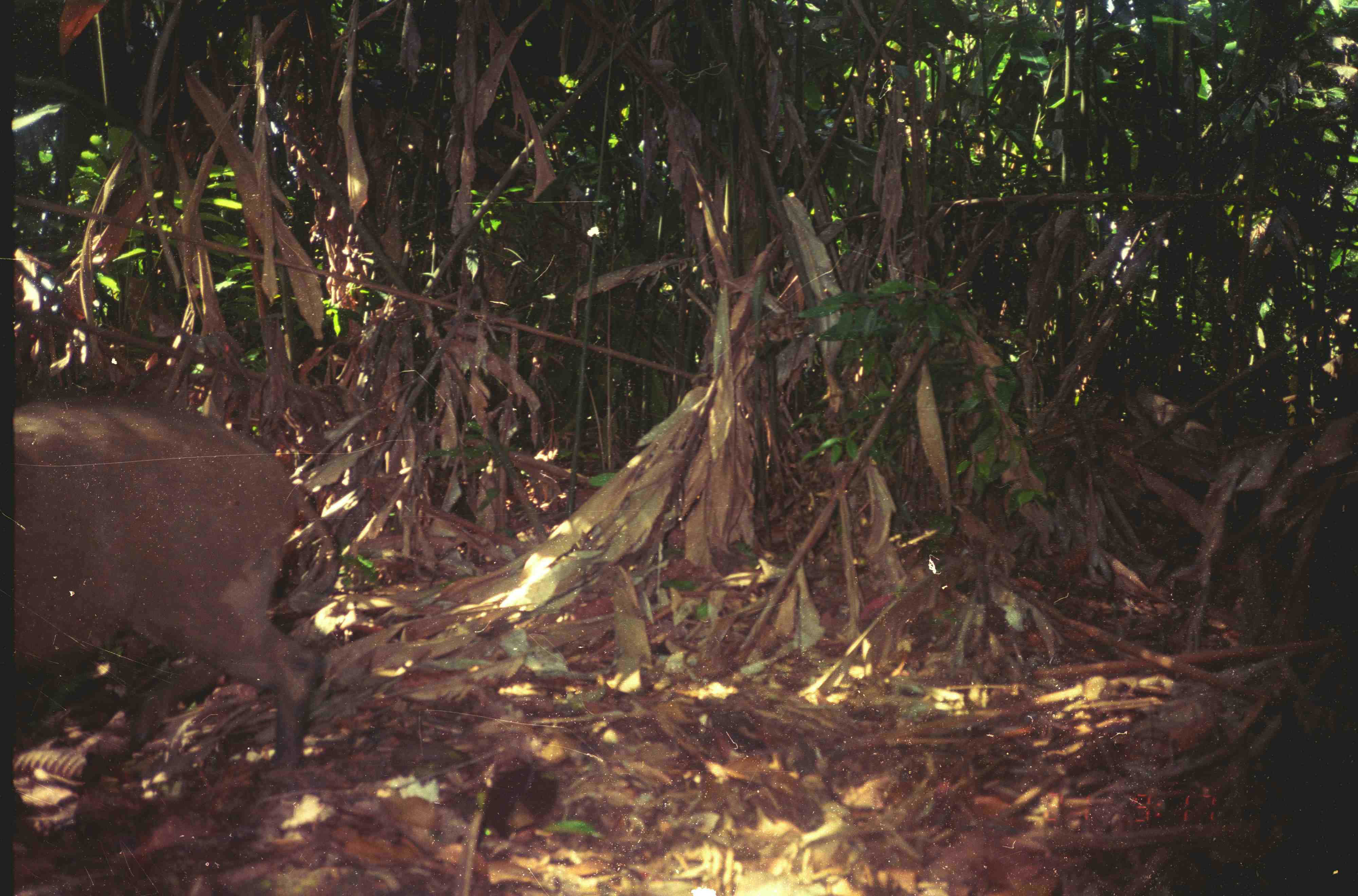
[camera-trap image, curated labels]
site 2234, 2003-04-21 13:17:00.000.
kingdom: Animalia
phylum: Chordata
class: Mammalia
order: Artiodactyla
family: Suidae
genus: Sus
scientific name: Sus scrofa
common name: wild boar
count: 1